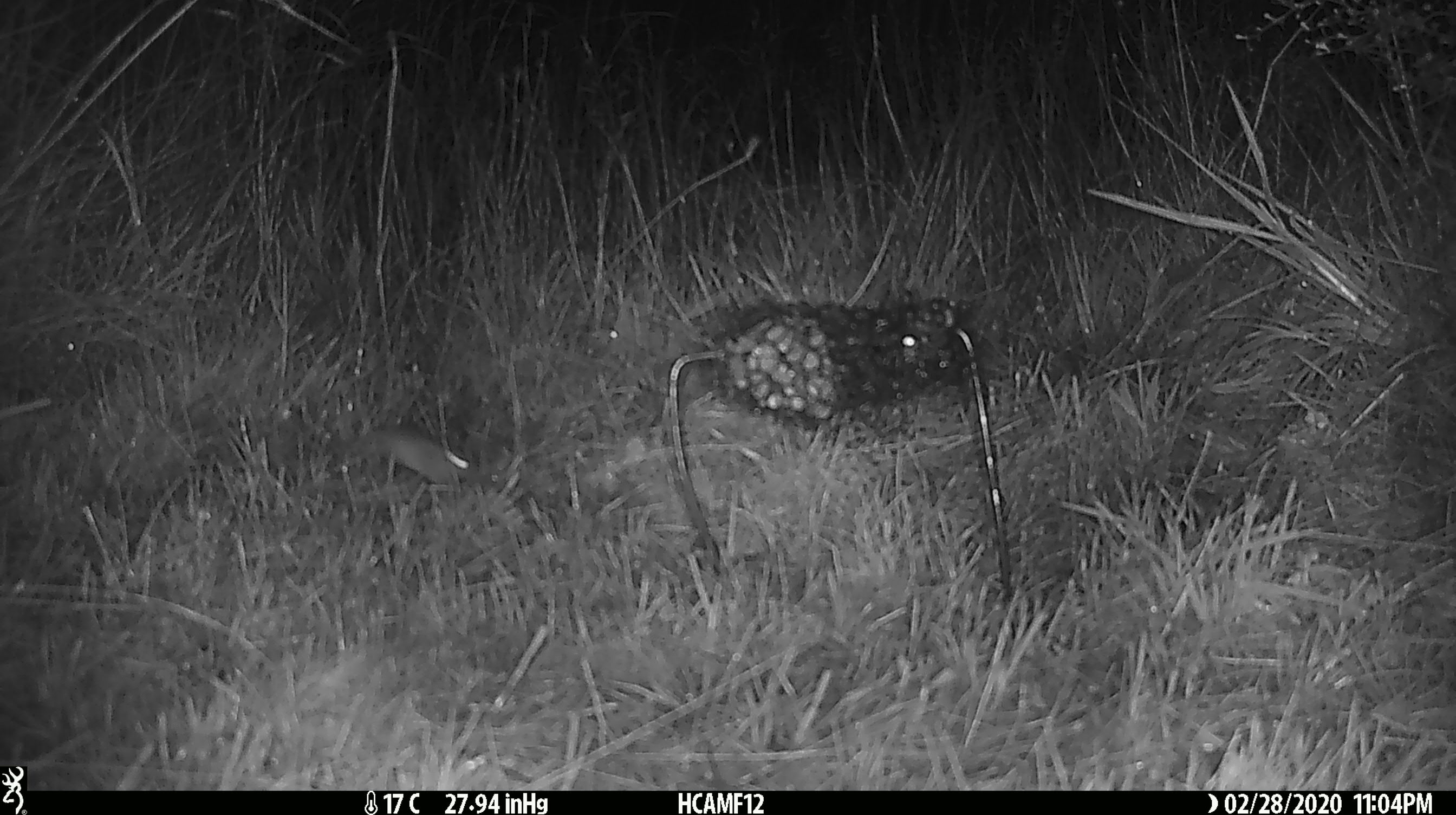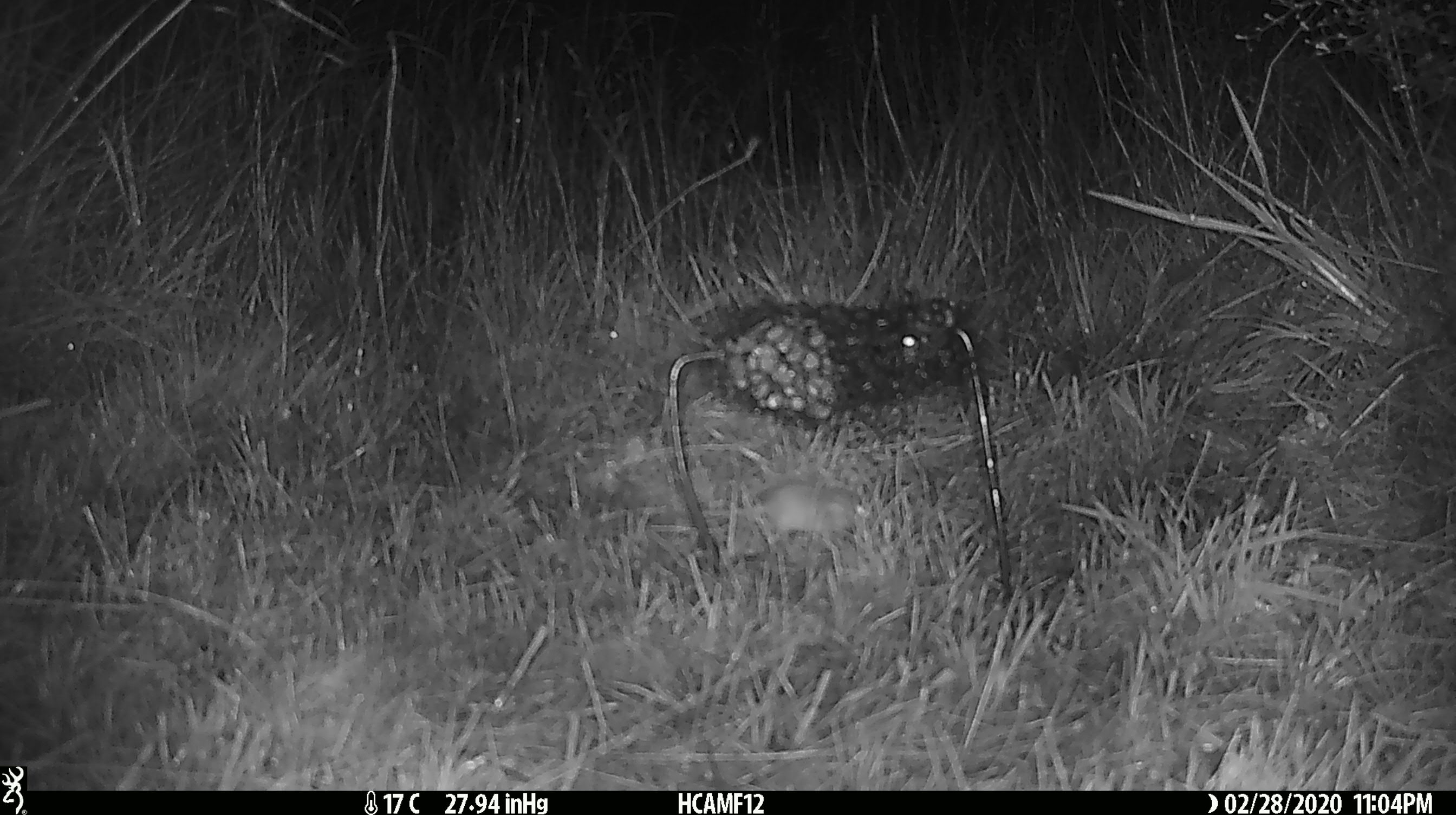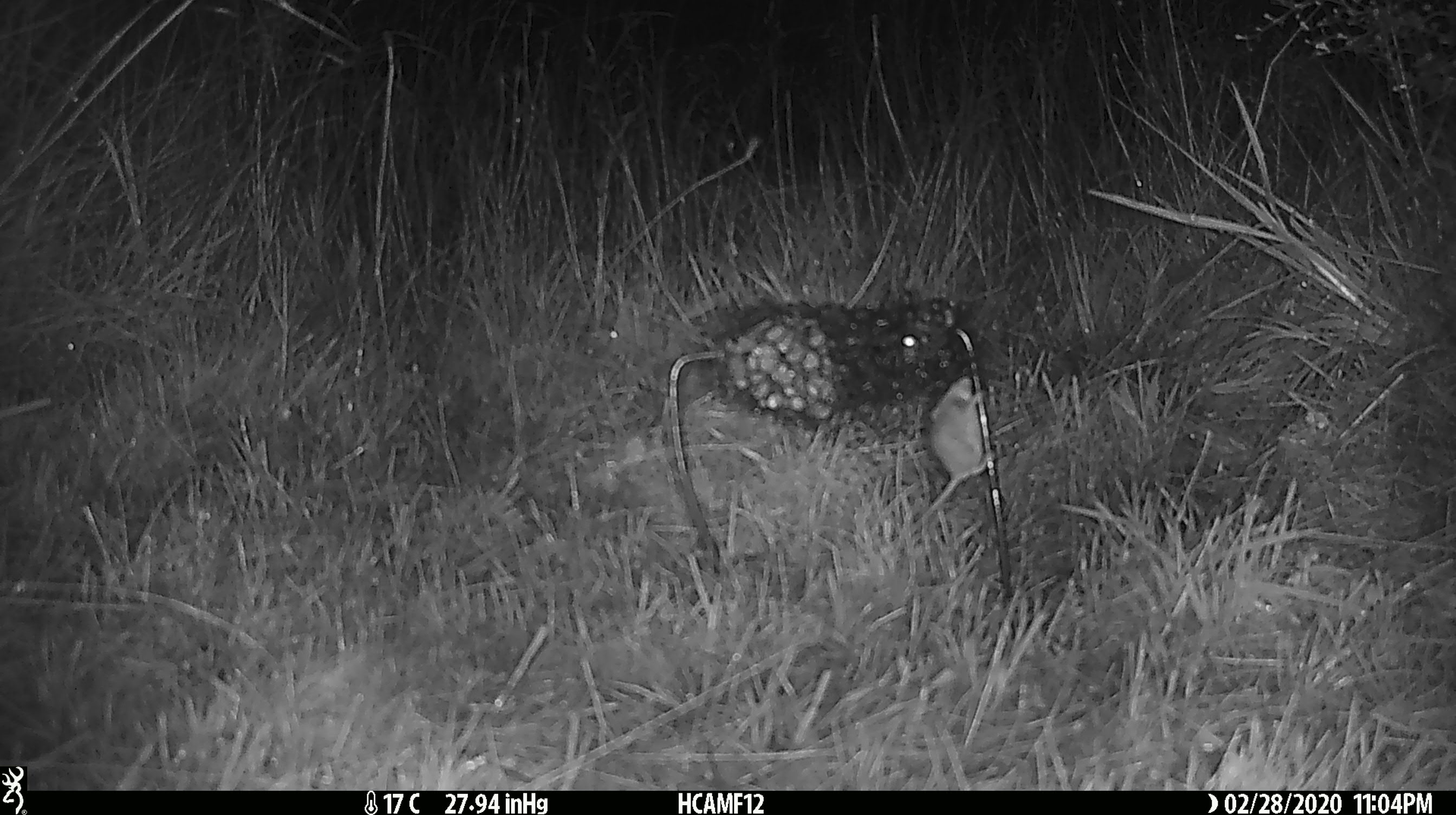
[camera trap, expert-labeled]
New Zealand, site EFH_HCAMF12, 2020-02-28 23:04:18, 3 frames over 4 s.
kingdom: Animalia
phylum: Chordata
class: Mammalia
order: Rodentia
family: Muridae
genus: Mus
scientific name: Mus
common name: mouse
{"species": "mouse (Mus)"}